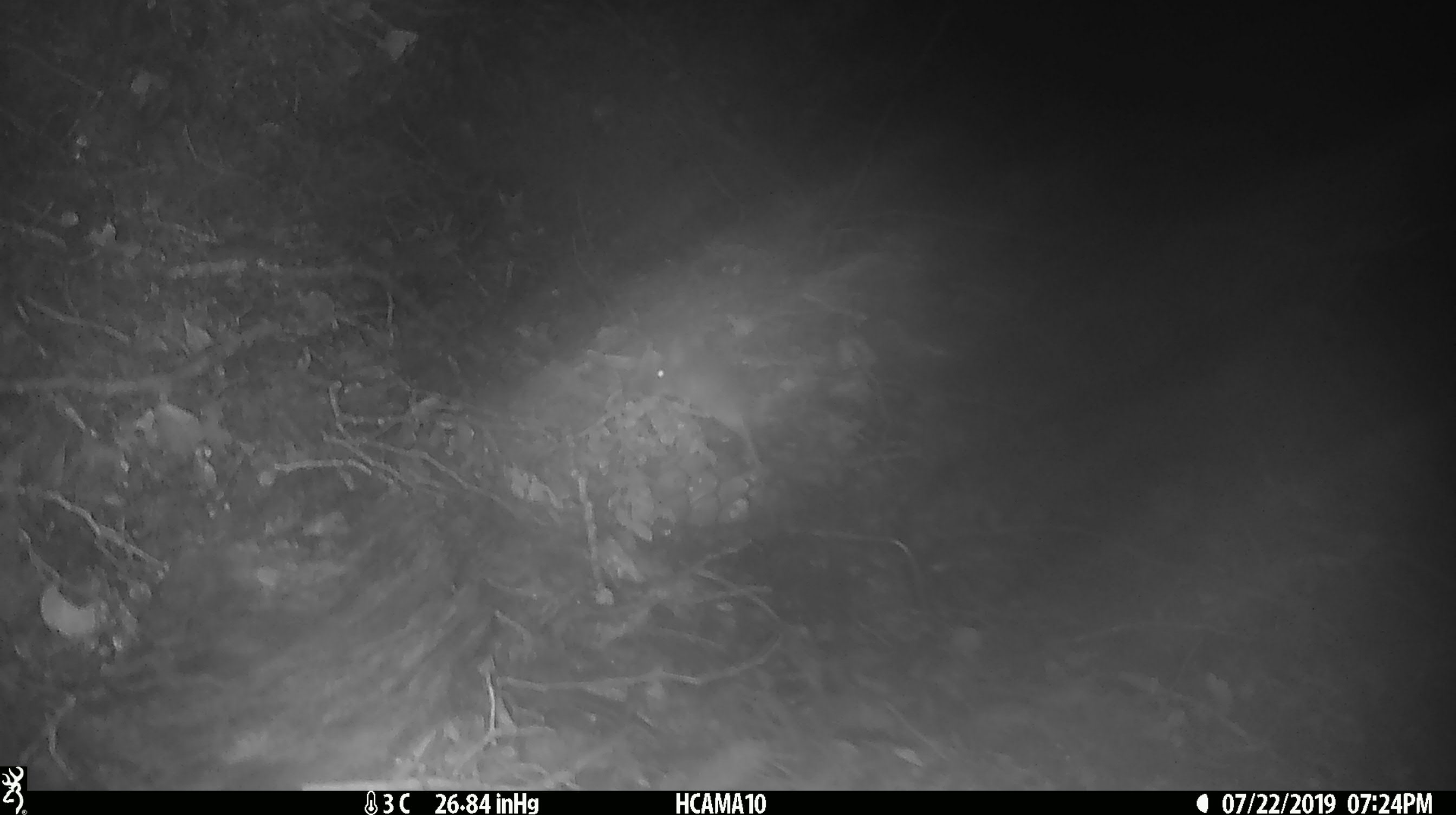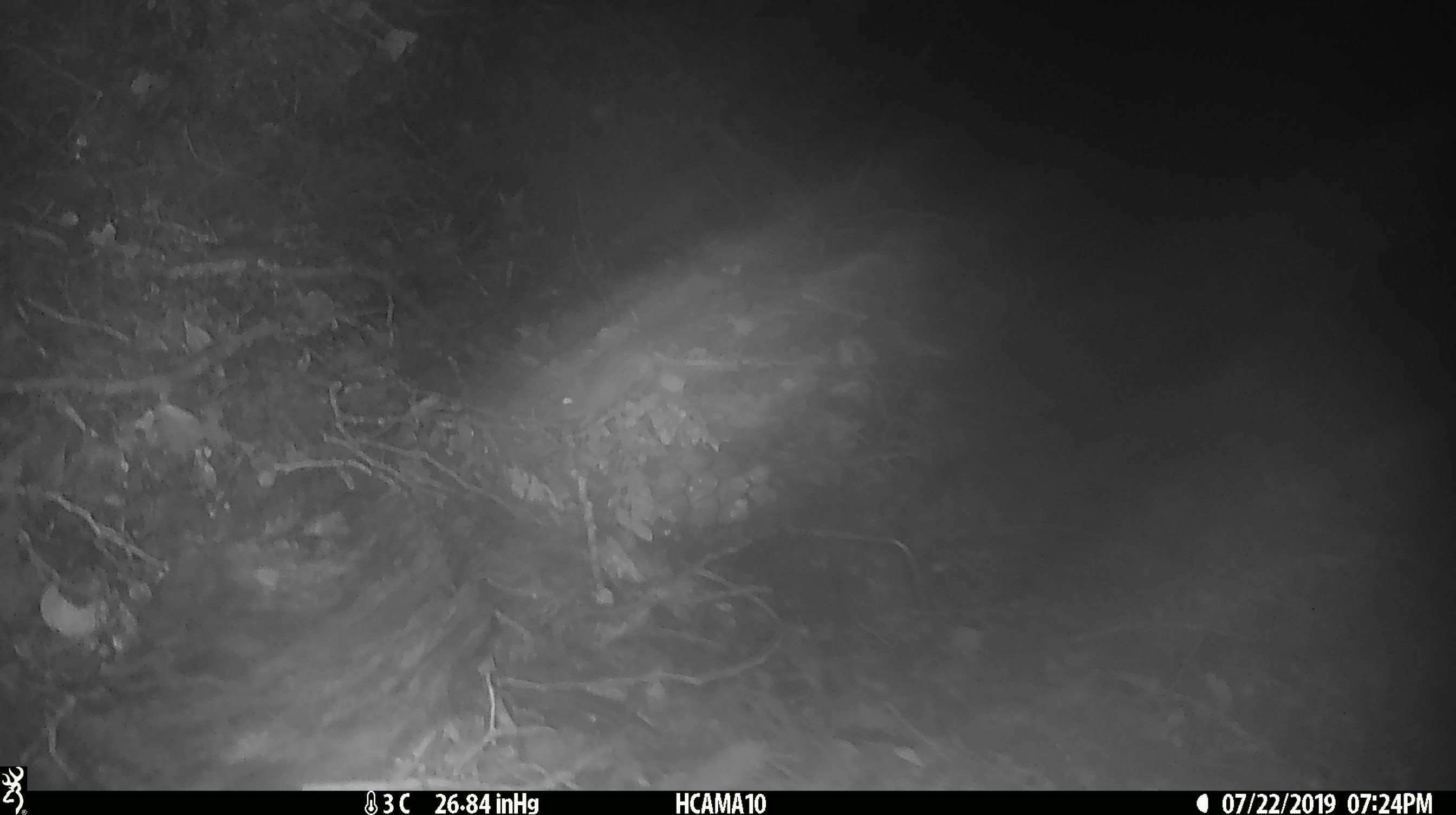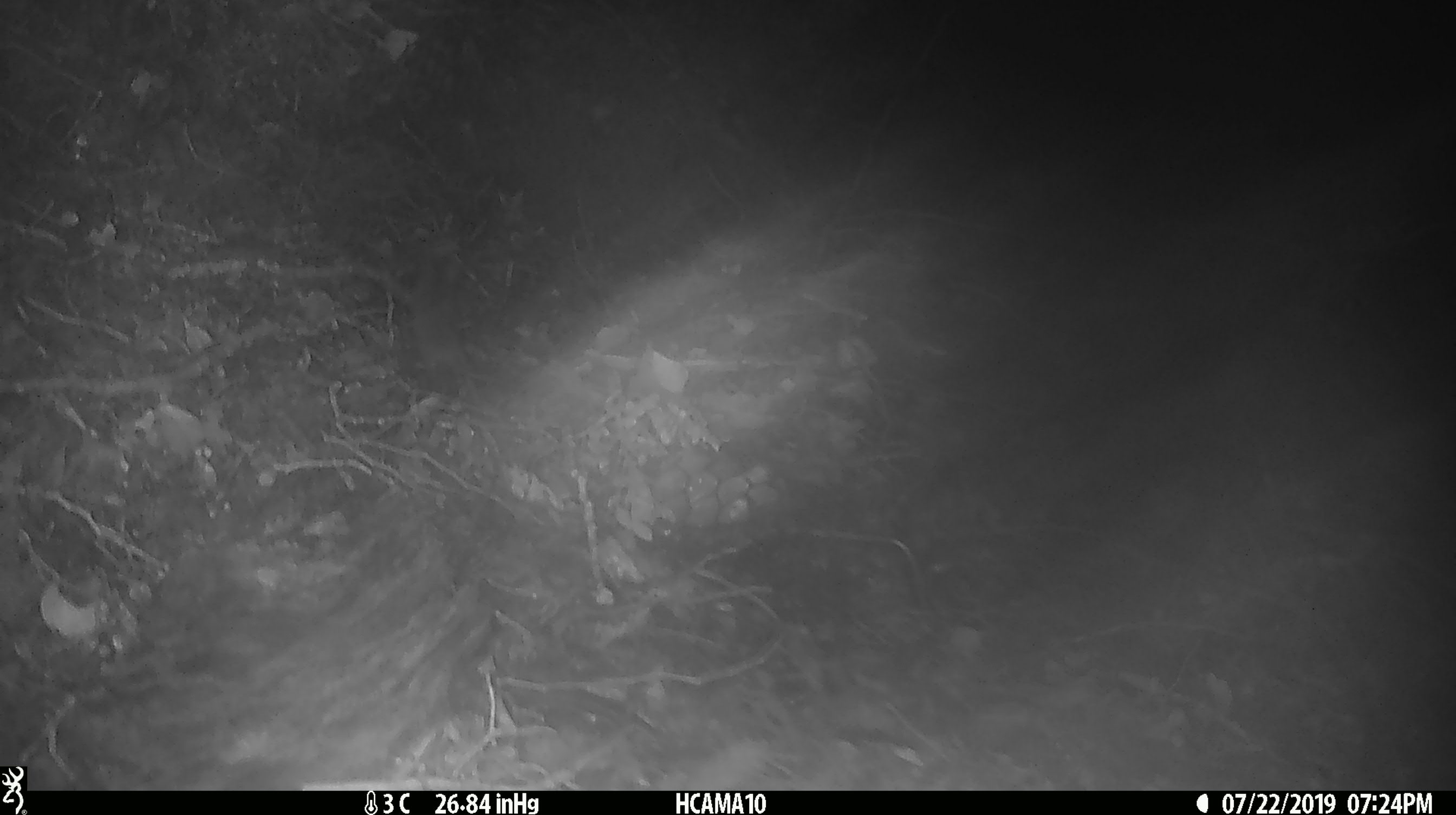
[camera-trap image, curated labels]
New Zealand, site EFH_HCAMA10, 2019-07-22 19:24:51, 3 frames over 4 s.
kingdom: Animalia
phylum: Chordata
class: Mammalia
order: Rodentia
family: Muridae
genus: Mus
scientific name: Mus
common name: mouse